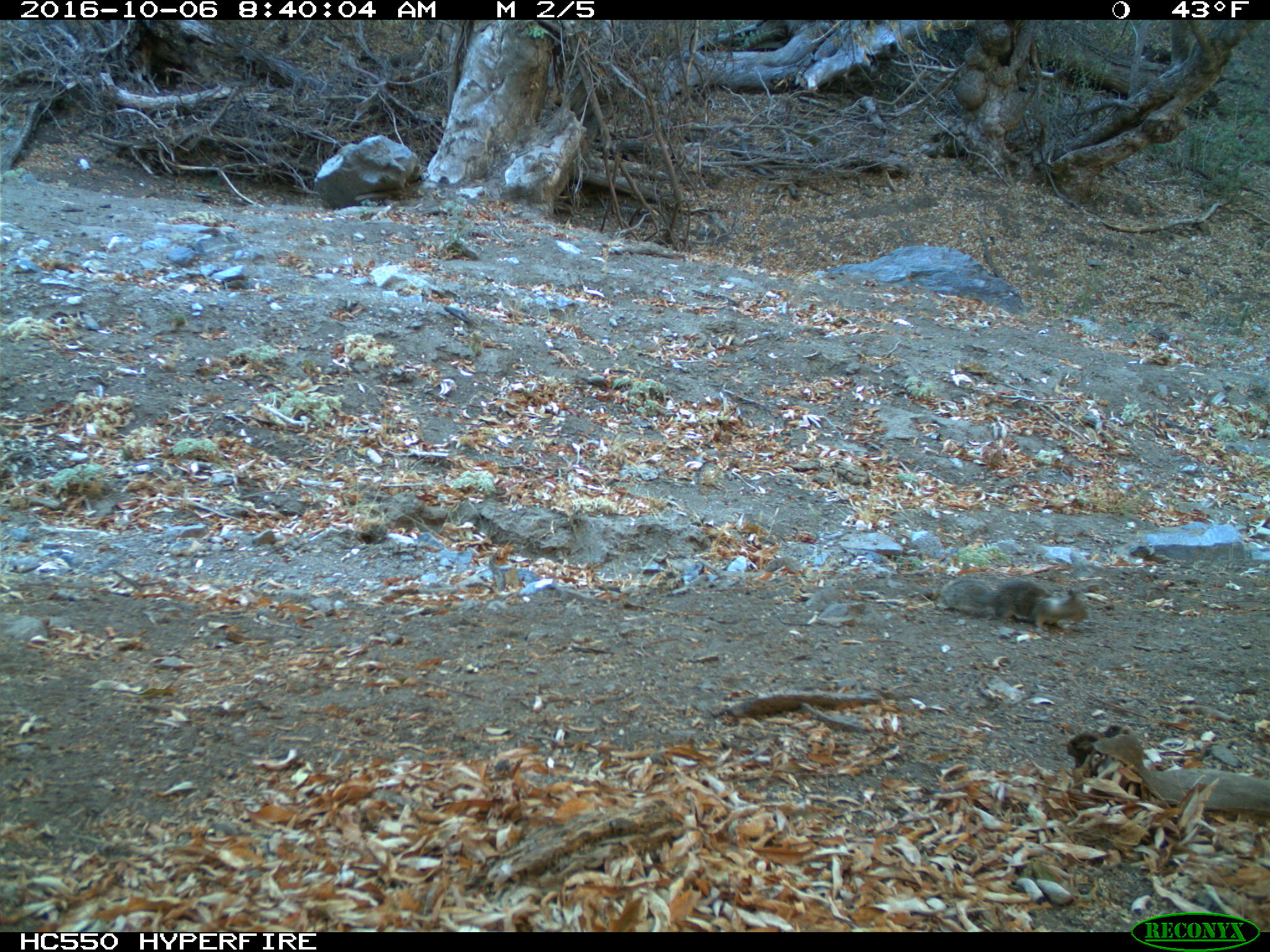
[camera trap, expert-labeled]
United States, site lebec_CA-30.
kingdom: Animalia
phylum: Chordata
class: Mammalia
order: Rodentia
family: Sciuridae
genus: Otospermophilus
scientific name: Otospermophilus beecheyi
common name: california ground squirrel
Otospermophilus beecheyi (california ground squirrel).